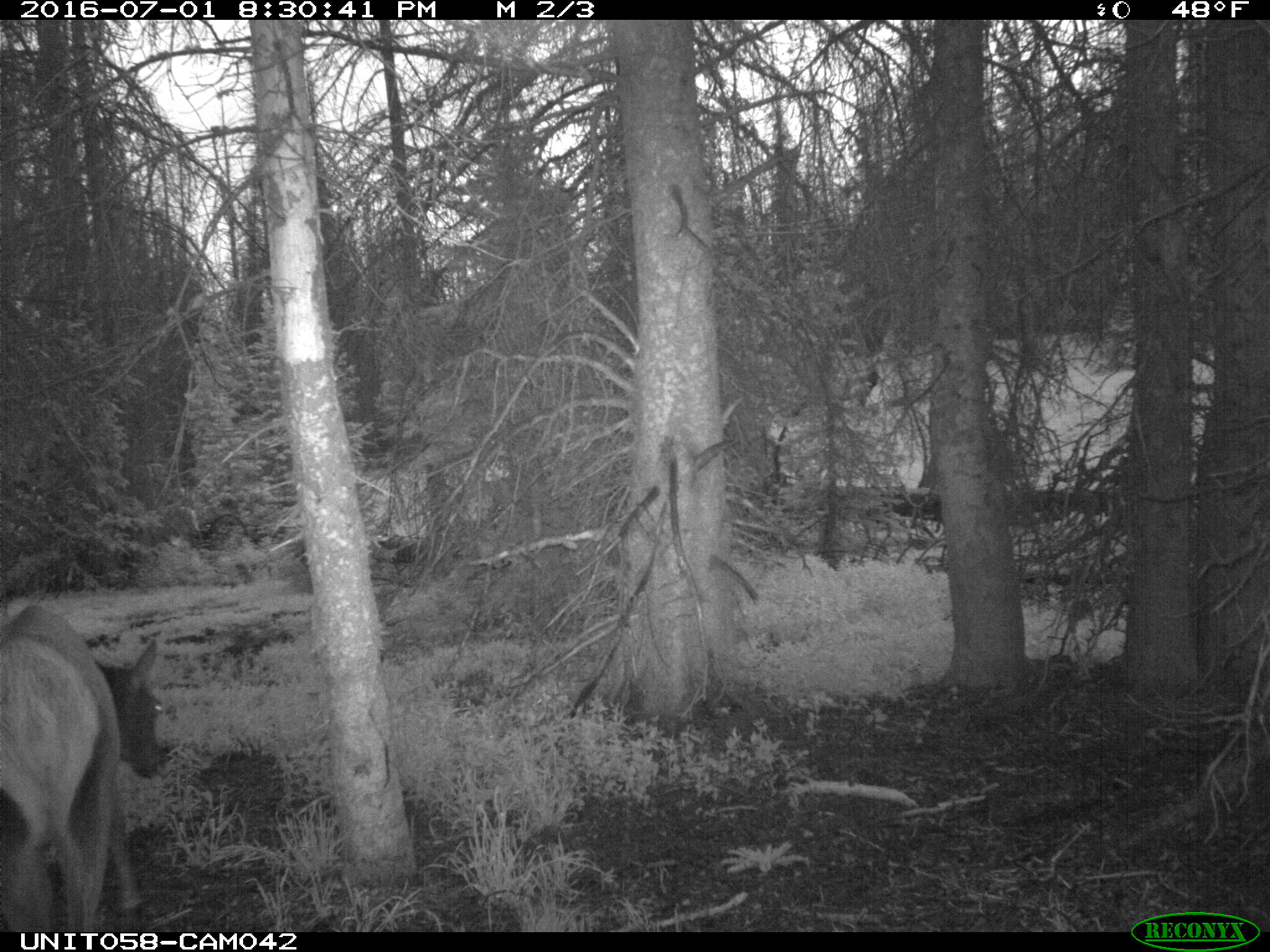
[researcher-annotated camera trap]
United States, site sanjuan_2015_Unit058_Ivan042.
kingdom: Animalia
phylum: Chordata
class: Mammalia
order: Artiodactyla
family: Cervidae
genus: Cervus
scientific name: Cervus elaphus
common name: red deer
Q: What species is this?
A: Cervus elaphus (red deer).